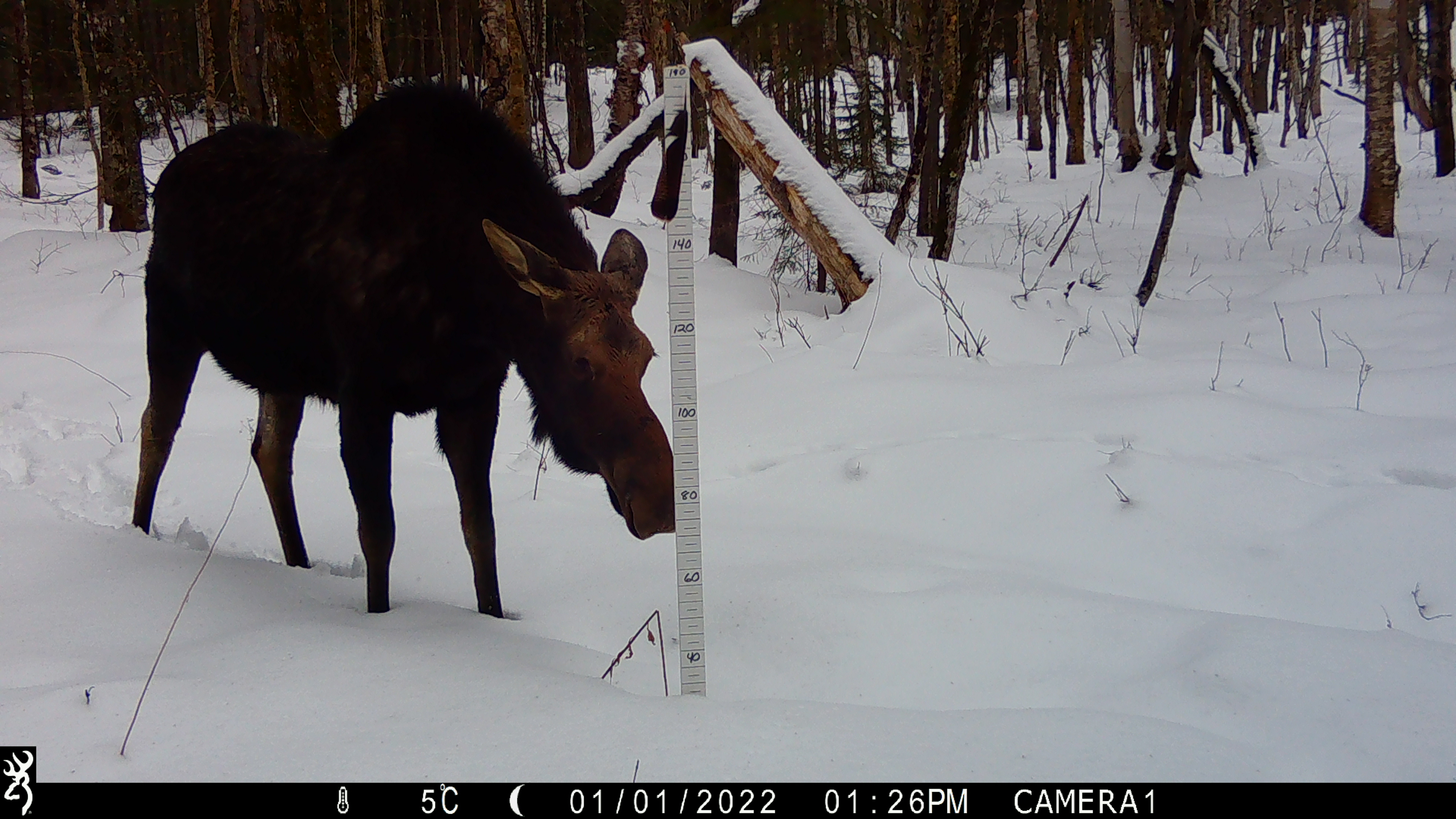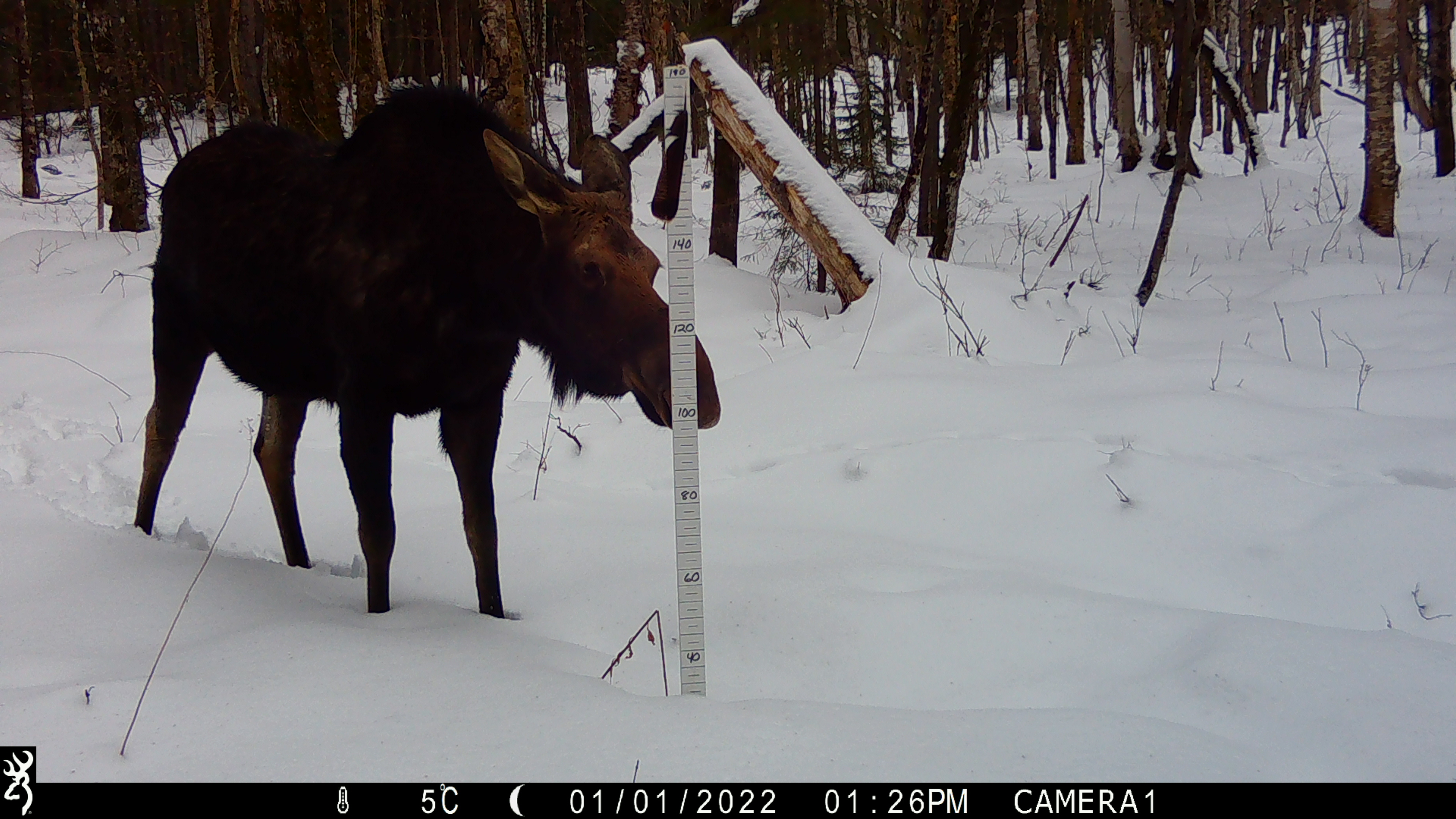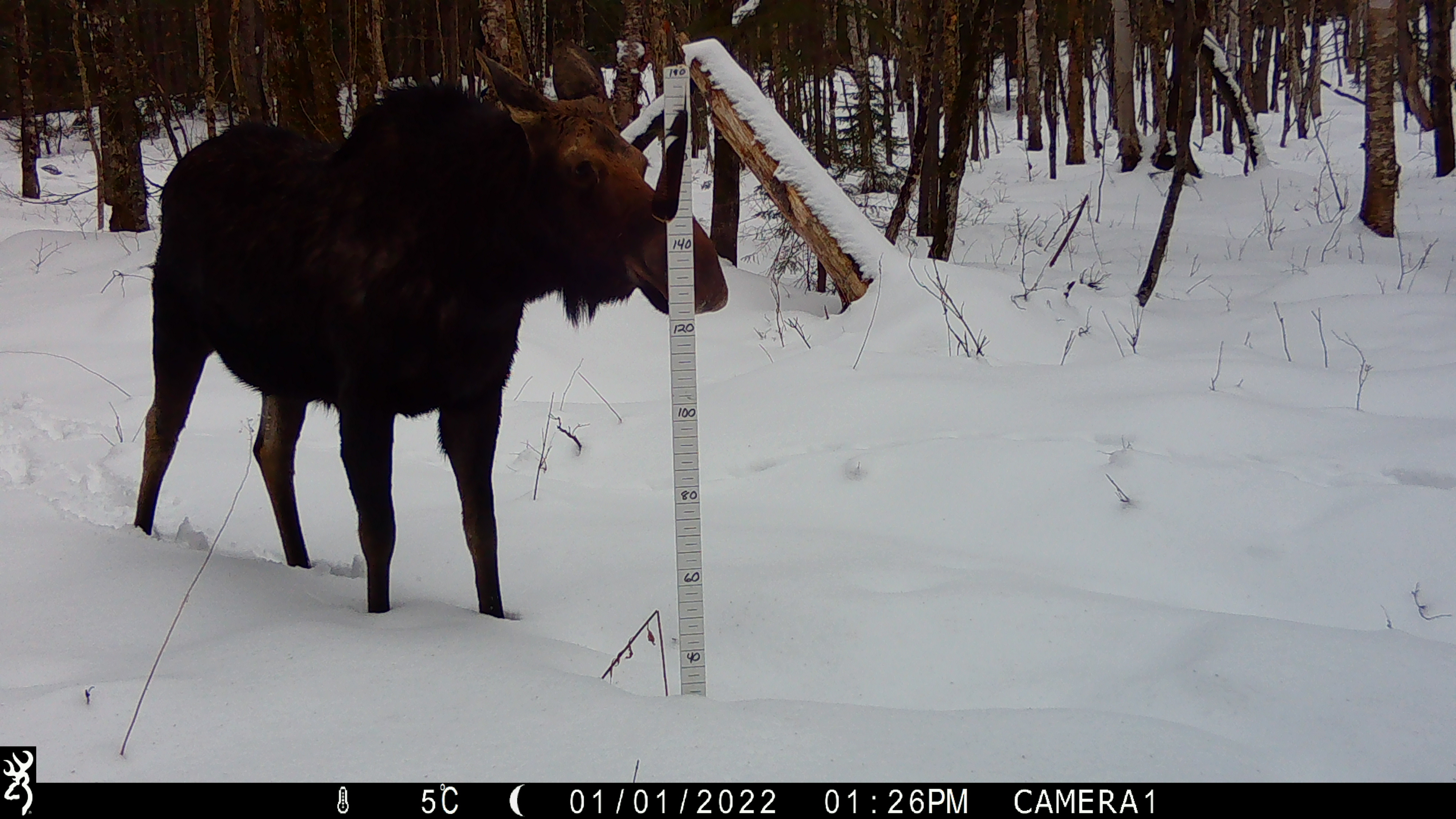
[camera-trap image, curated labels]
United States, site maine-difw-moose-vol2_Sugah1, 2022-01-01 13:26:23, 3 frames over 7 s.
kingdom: Animalia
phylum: Chordata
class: Mammalia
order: Artiodactyla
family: Cervidae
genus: Alces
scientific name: Alces alces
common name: moose